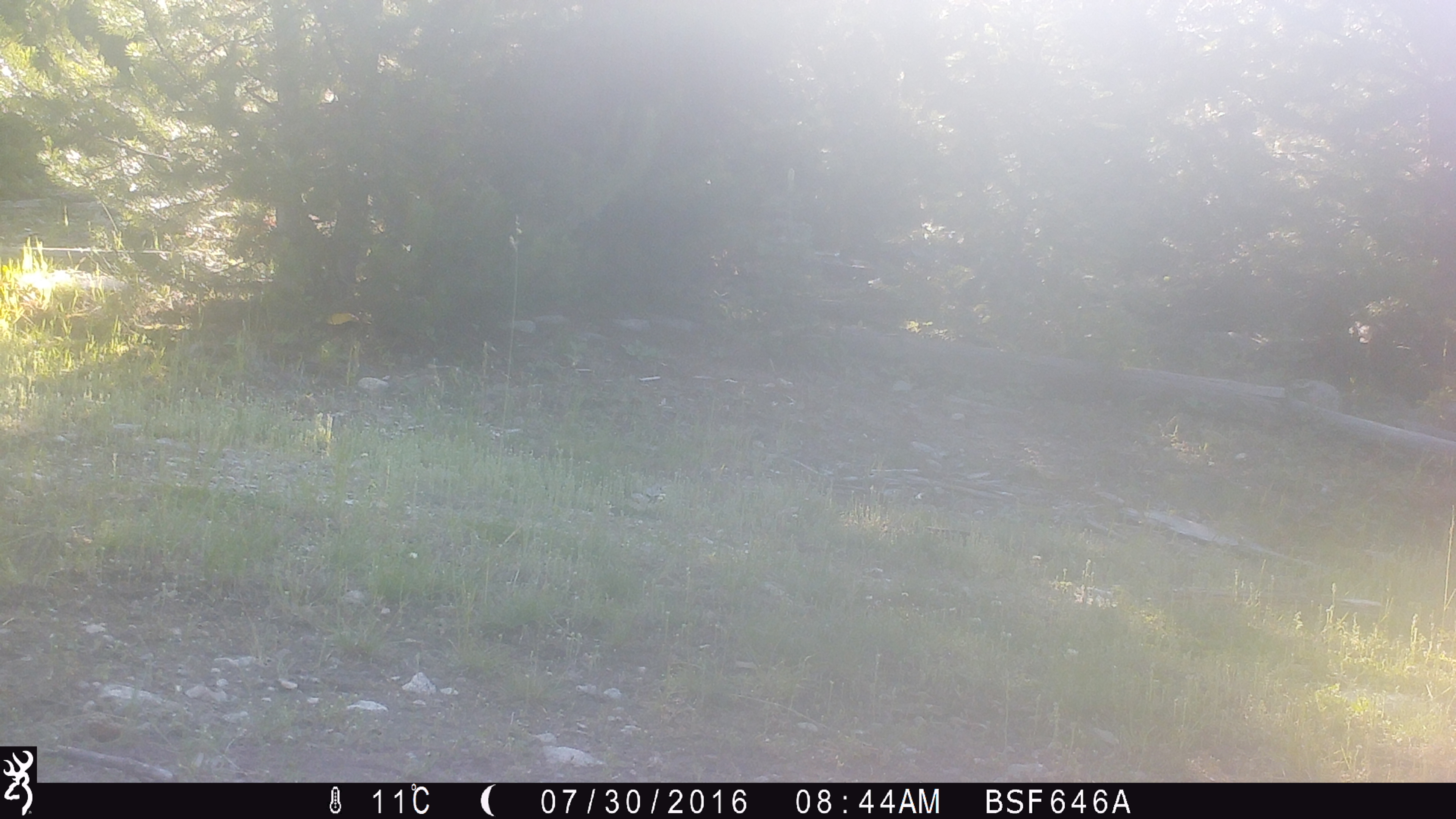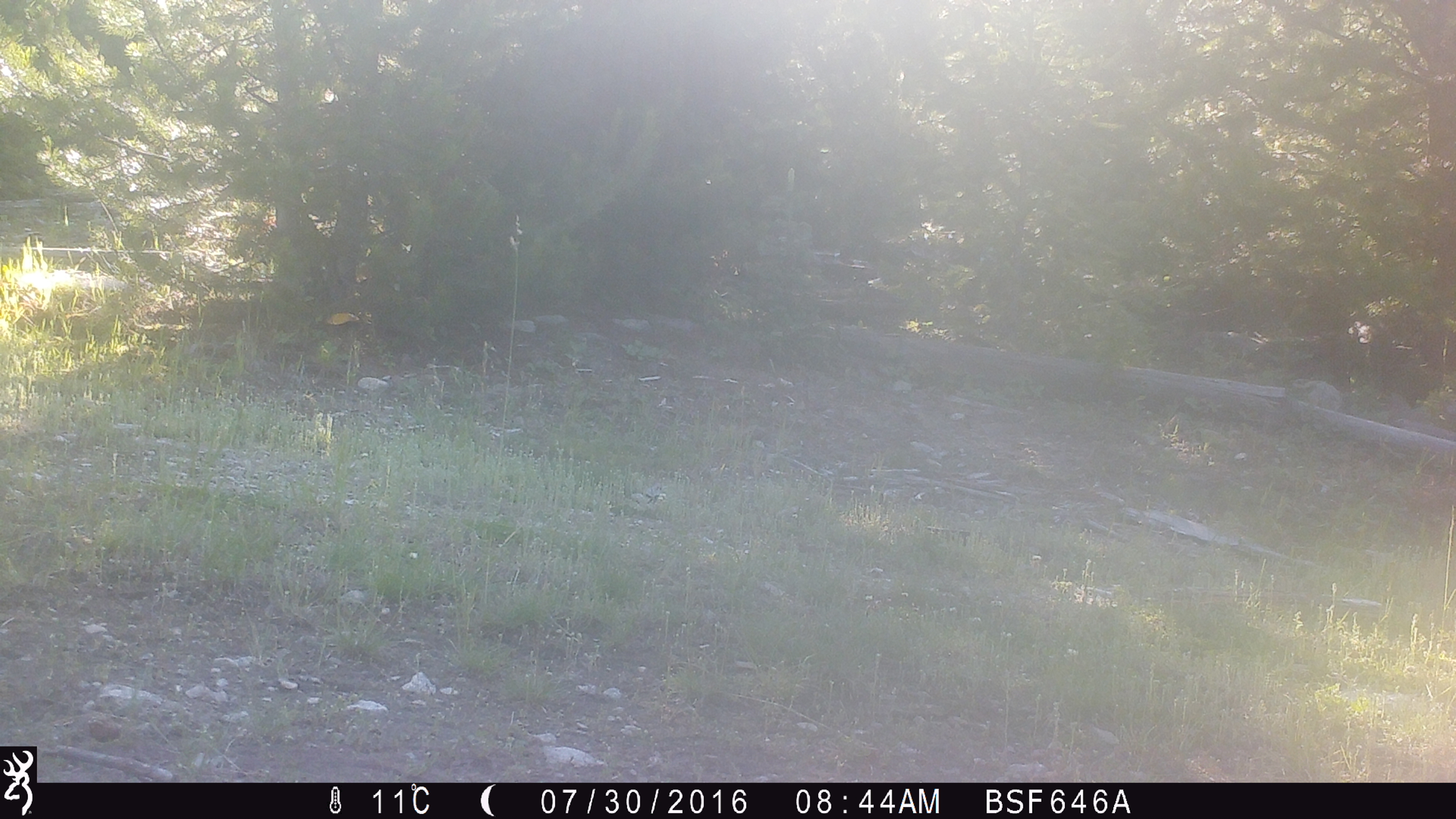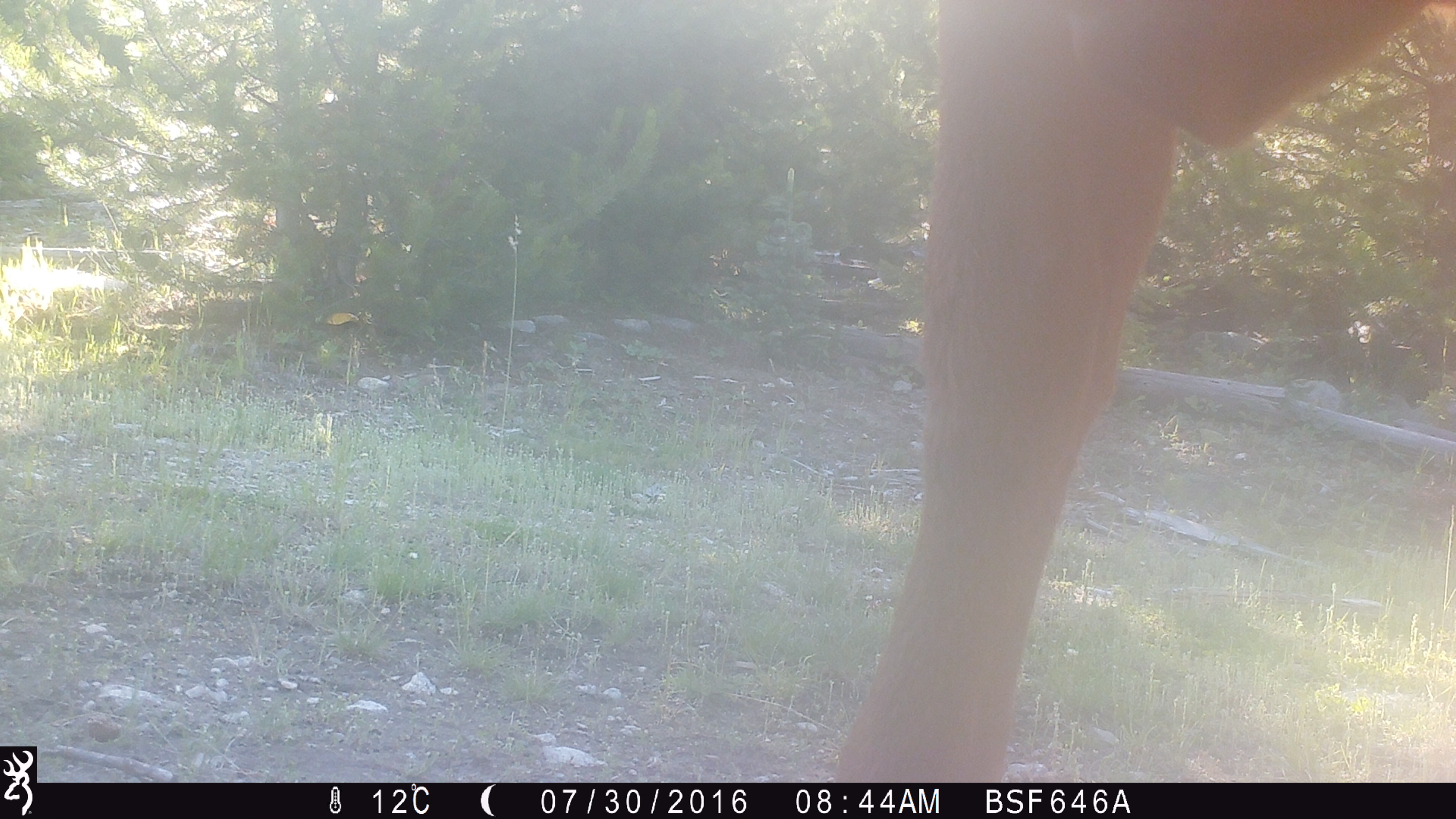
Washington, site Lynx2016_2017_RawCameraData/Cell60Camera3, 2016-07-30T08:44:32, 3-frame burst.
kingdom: Animalia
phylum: Chordata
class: Mammalia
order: Artiodactyla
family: Bovidae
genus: Bos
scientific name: Bos taurus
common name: domestic cattle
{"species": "domestic cattle (Bos taurus)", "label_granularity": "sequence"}